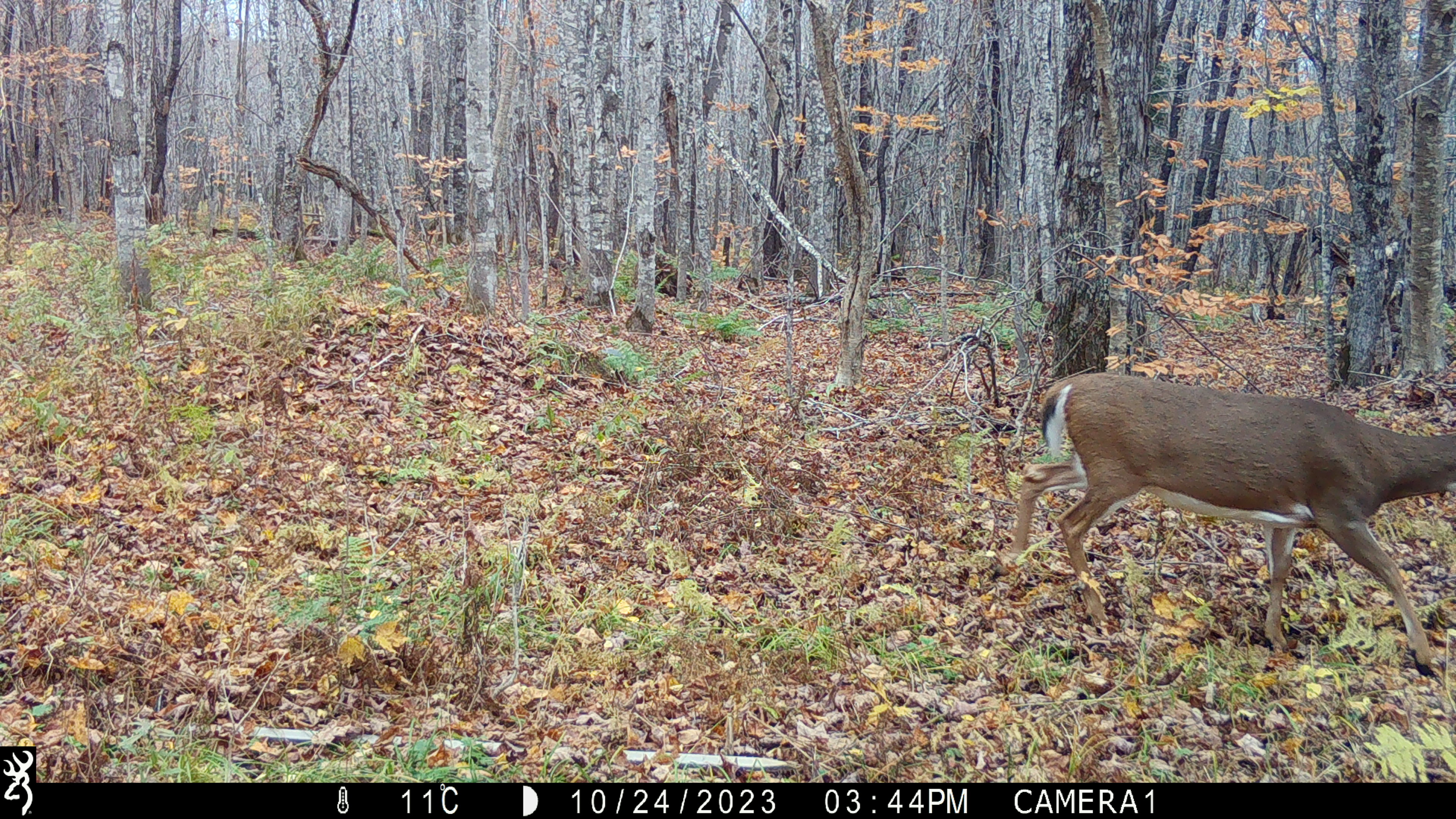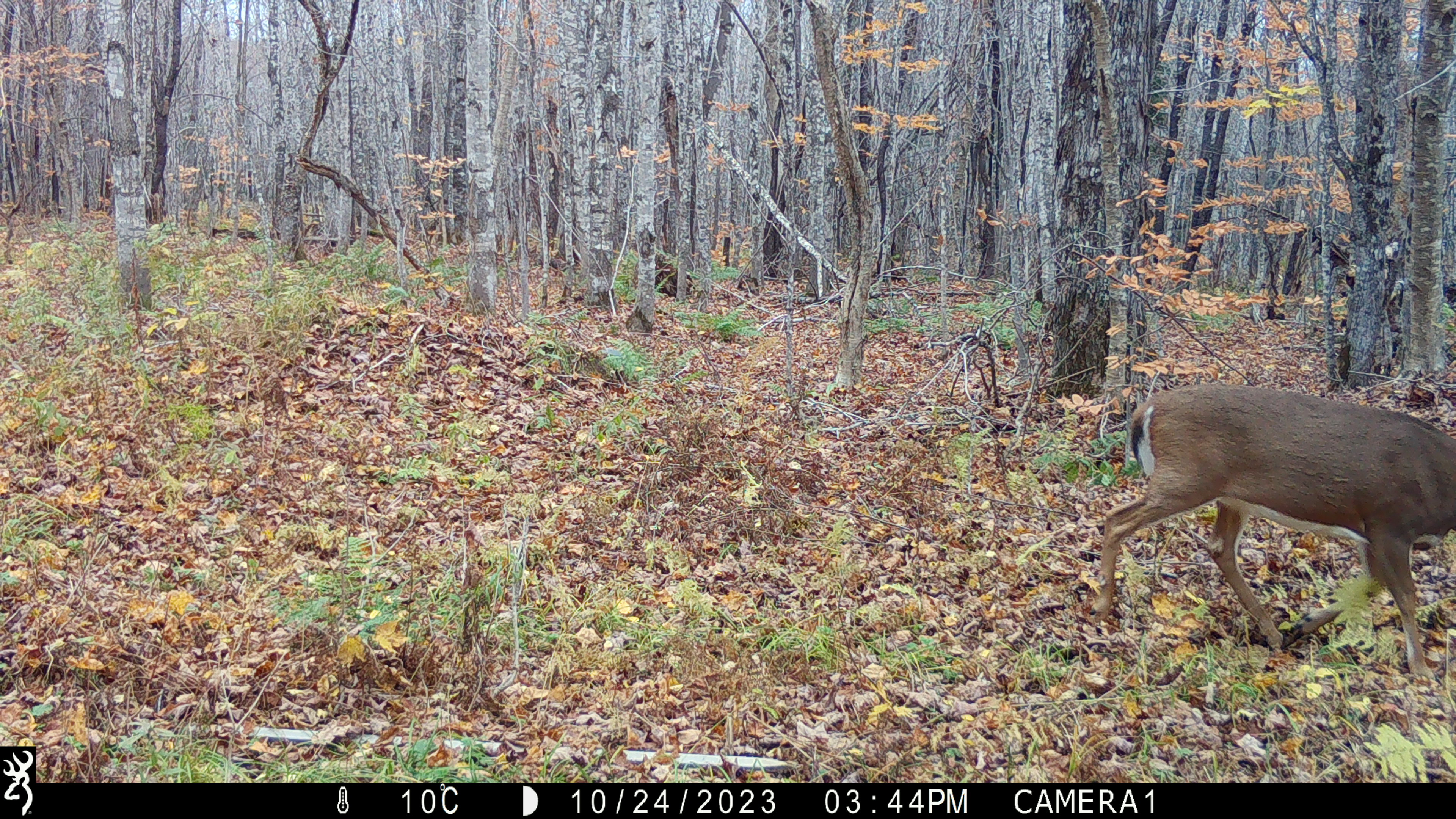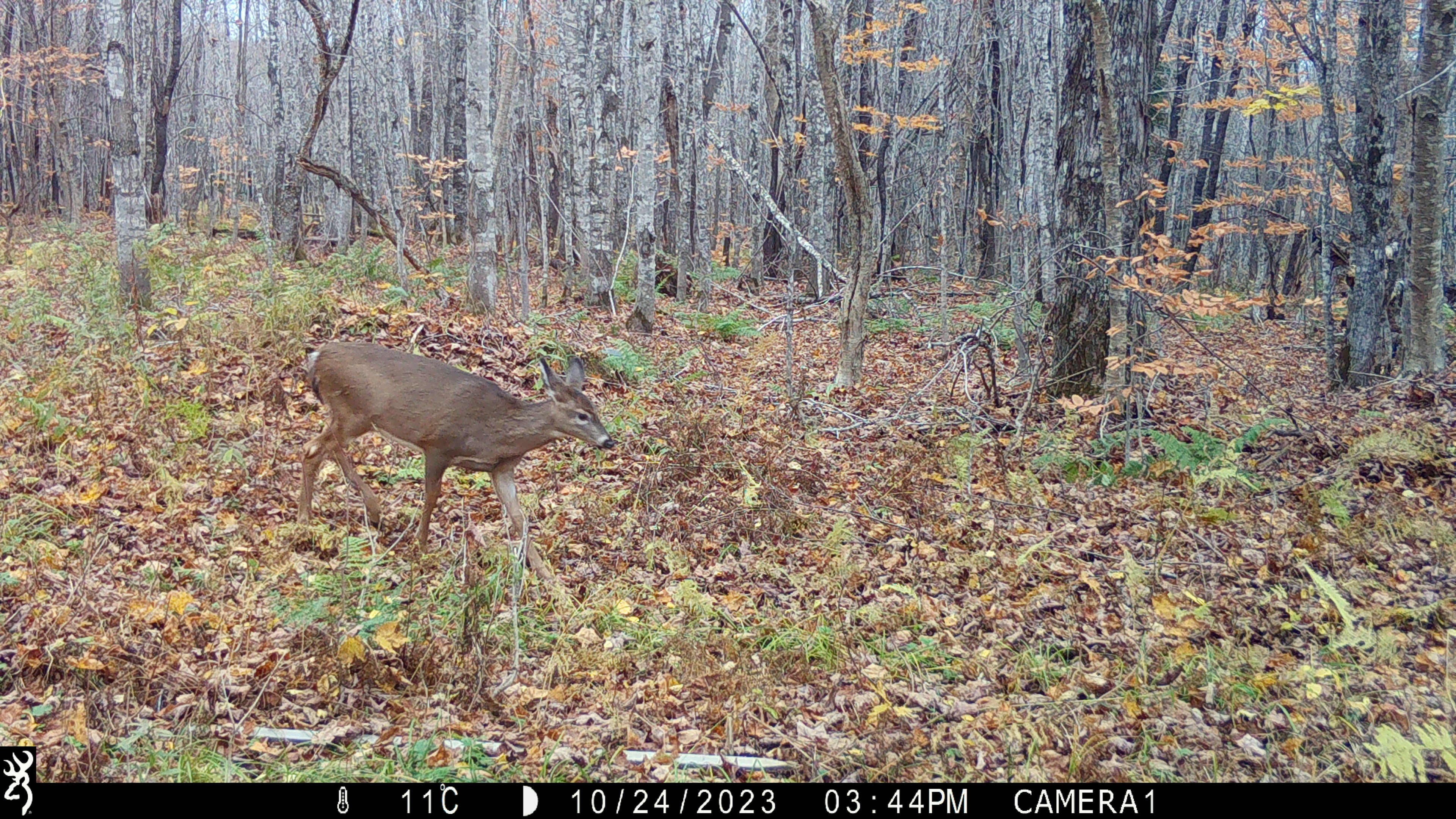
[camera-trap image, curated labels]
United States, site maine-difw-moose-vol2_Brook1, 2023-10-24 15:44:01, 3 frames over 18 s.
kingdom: Animalia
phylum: Chordata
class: Mammalia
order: Artiodactyla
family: Cervidae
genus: Odocoileus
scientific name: Odocoileus virginianus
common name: white-tailed deer